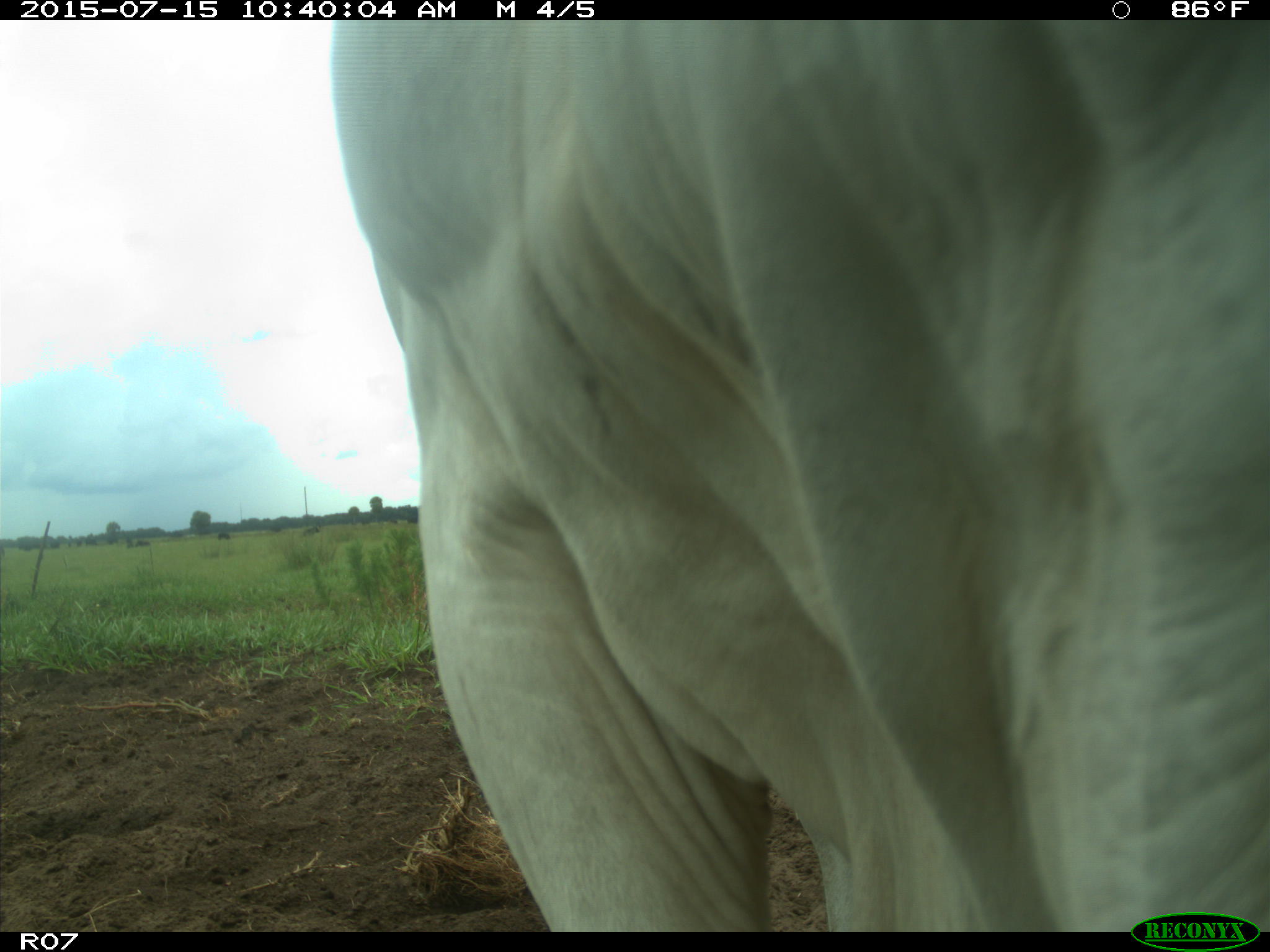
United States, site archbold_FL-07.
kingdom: Animalia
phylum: Chordata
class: Mammalia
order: Artiodactyla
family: Bovidae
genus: Bos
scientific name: Bos taurus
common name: domestic cow